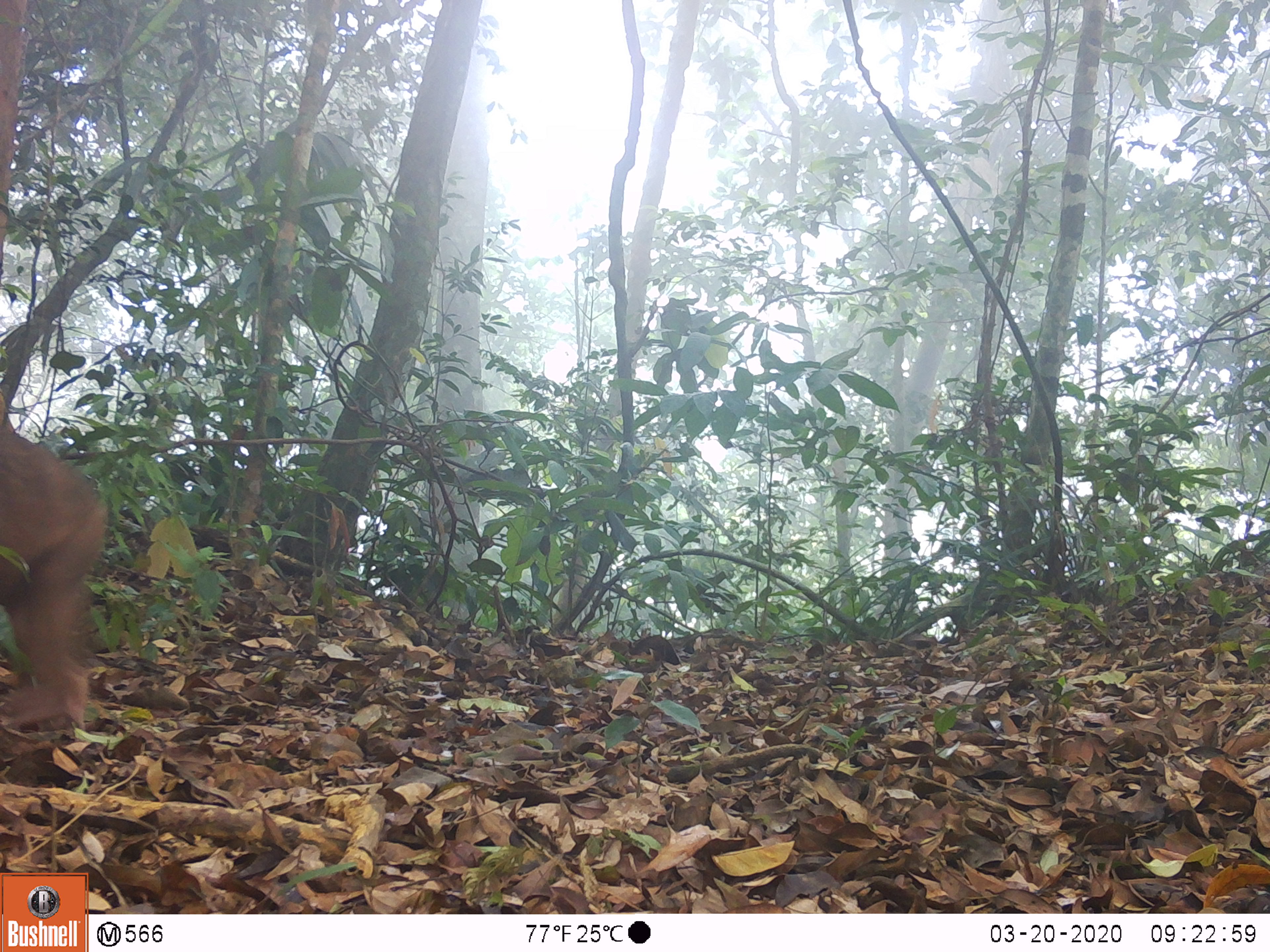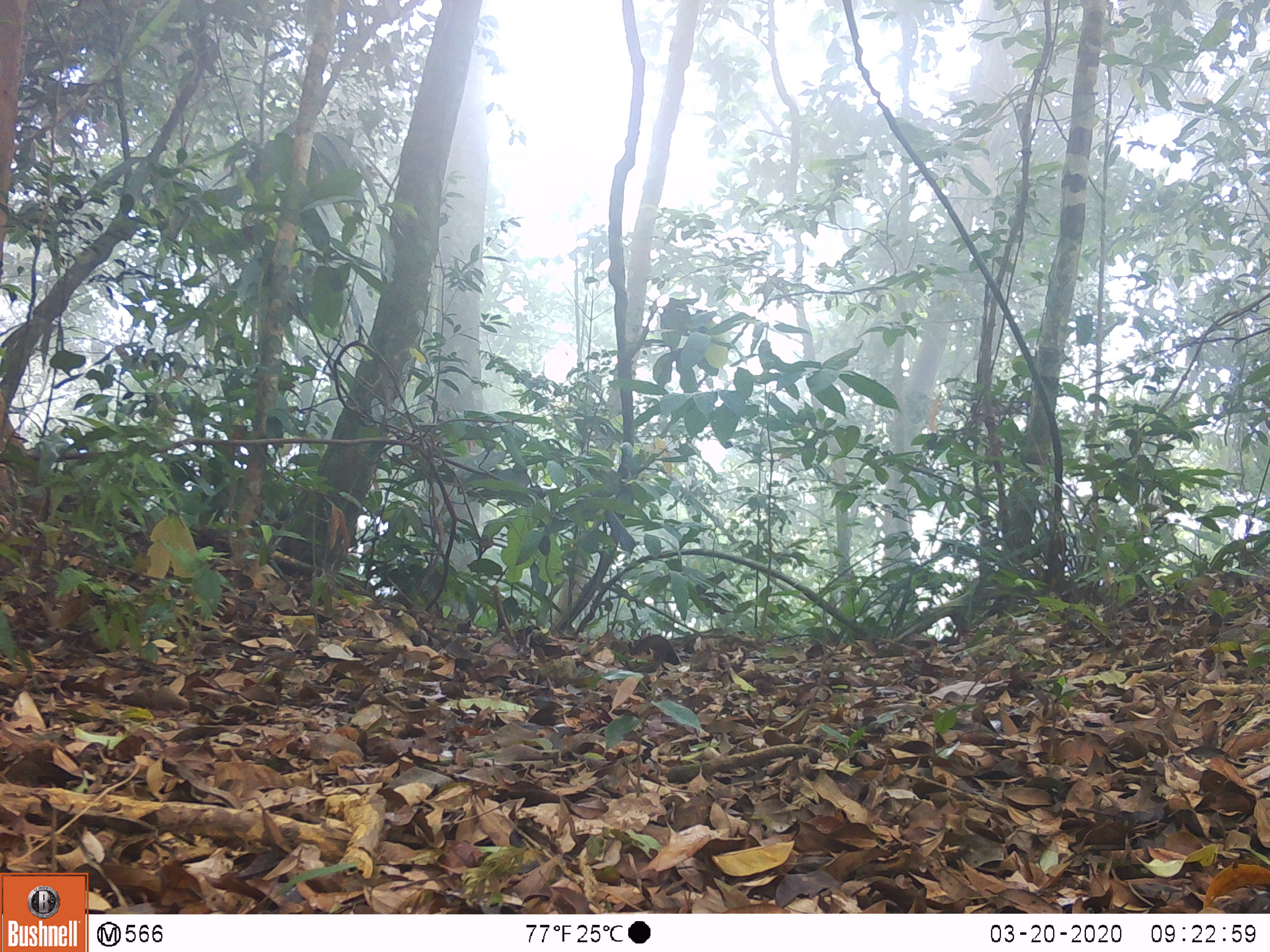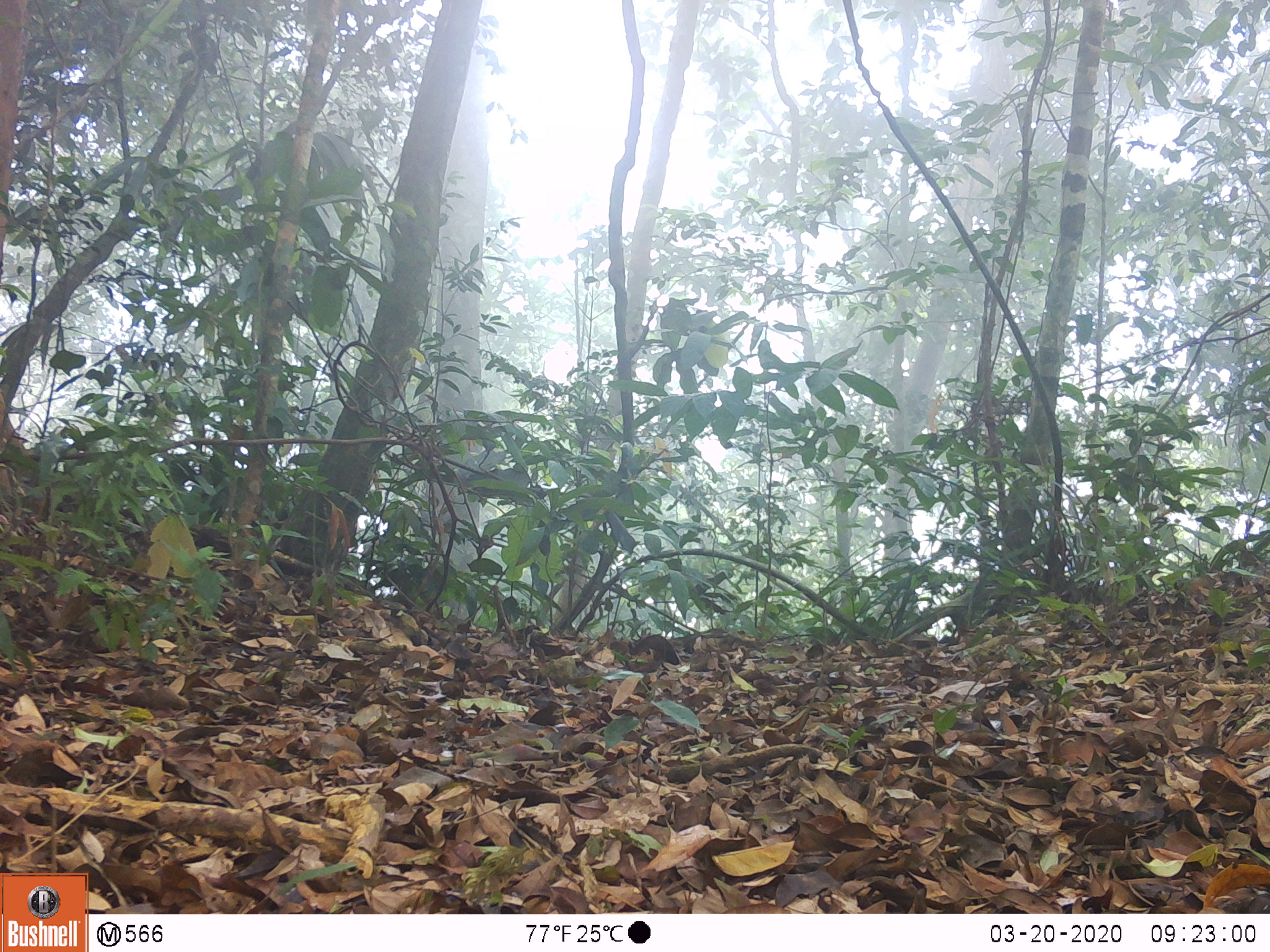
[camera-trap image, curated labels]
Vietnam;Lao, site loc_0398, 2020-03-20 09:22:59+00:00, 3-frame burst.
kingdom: Animalia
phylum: Chordata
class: Mammalia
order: Primates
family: Cercopithecidae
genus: Macaca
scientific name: Macaca arctoides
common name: stump-tailed macaque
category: stump tailed macaque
Stump tailed macaque (stump-tailed macaque) (Macaca arctoides). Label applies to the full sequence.